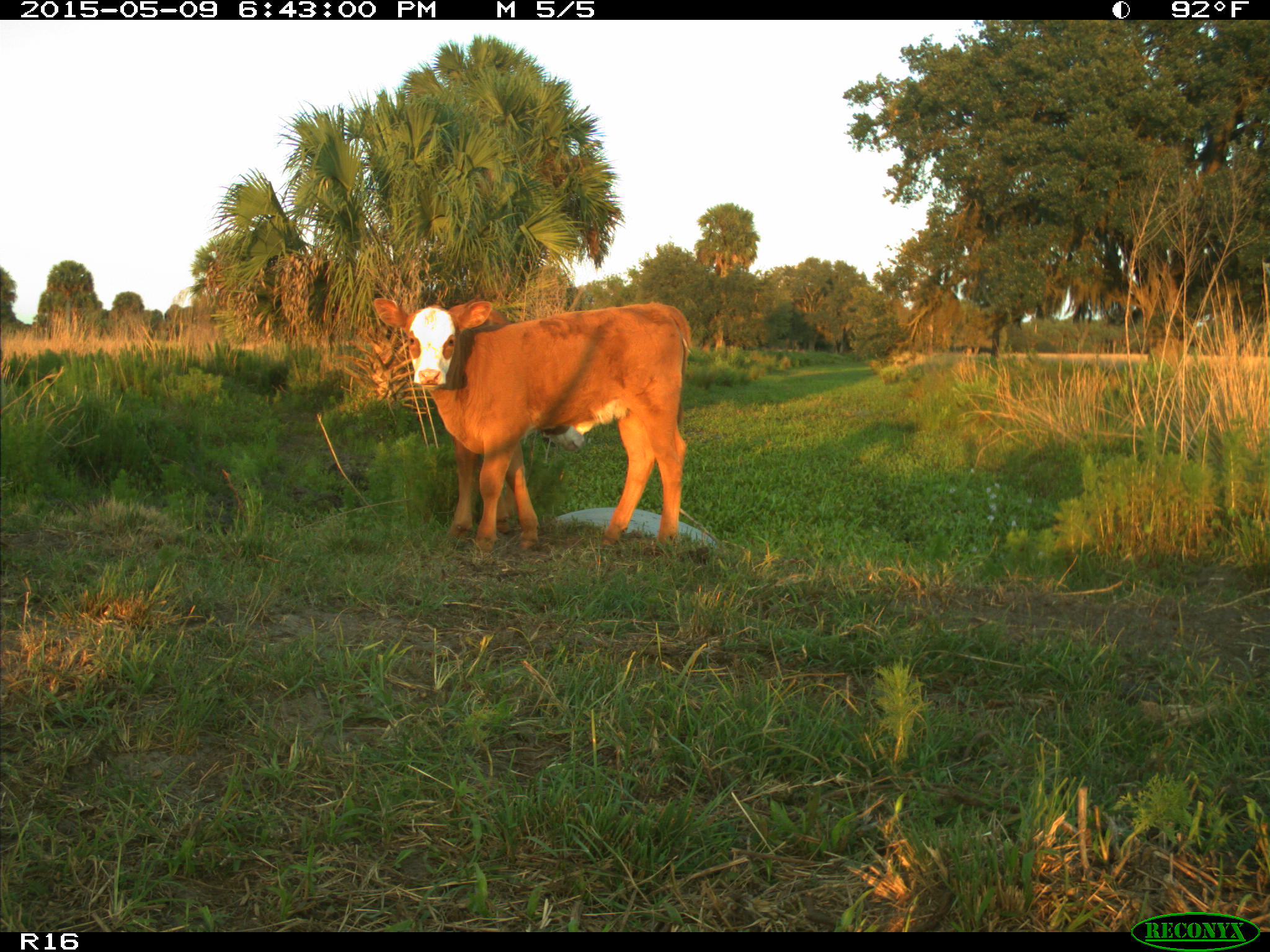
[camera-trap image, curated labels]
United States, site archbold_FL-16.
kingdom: Animalia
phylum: Chordata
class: Mammalia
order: Artiodactyla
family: Bovidae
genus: Bos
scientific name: Bos taurus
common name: domestic cow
Bos taurus (domestic cow).